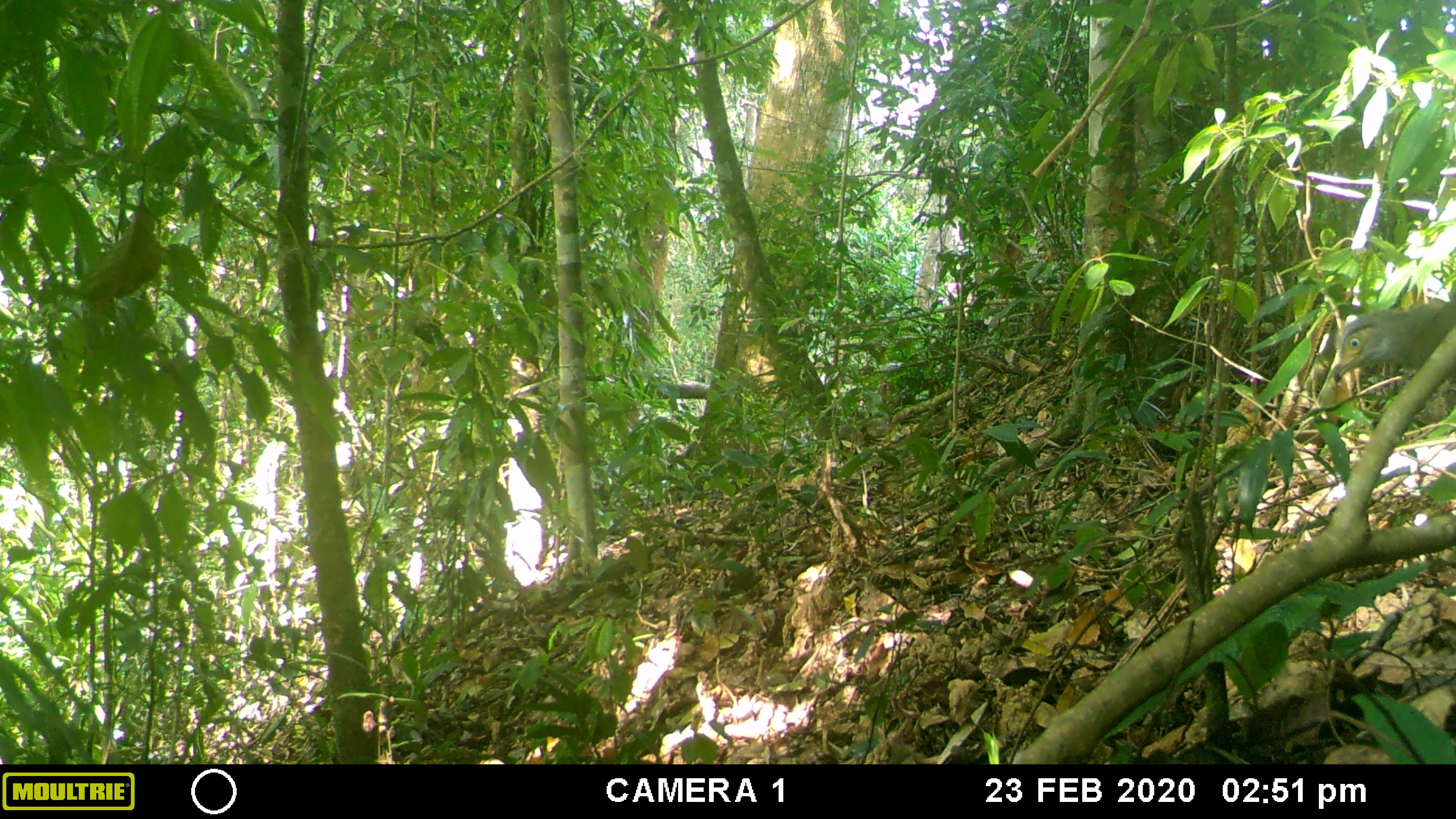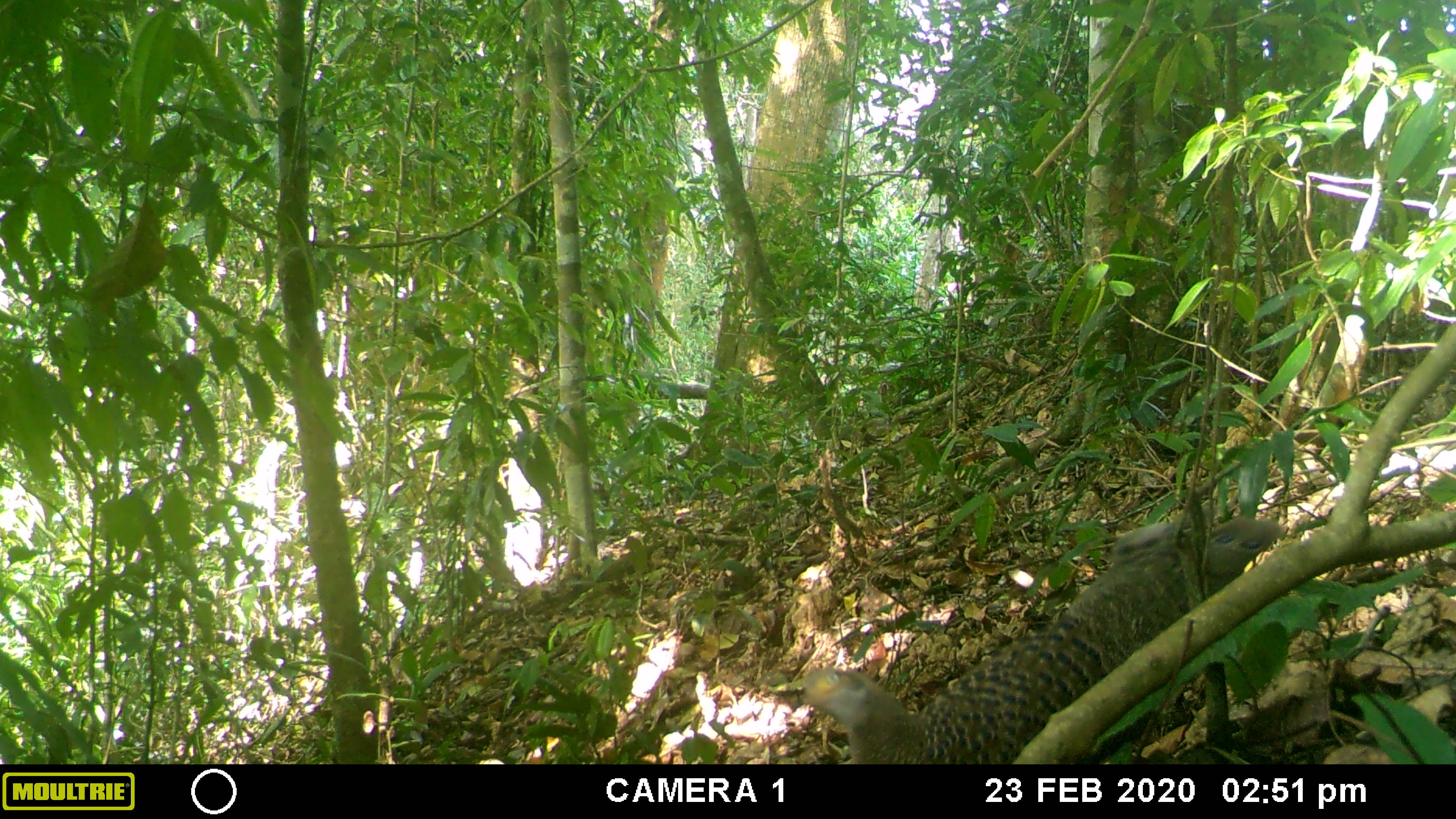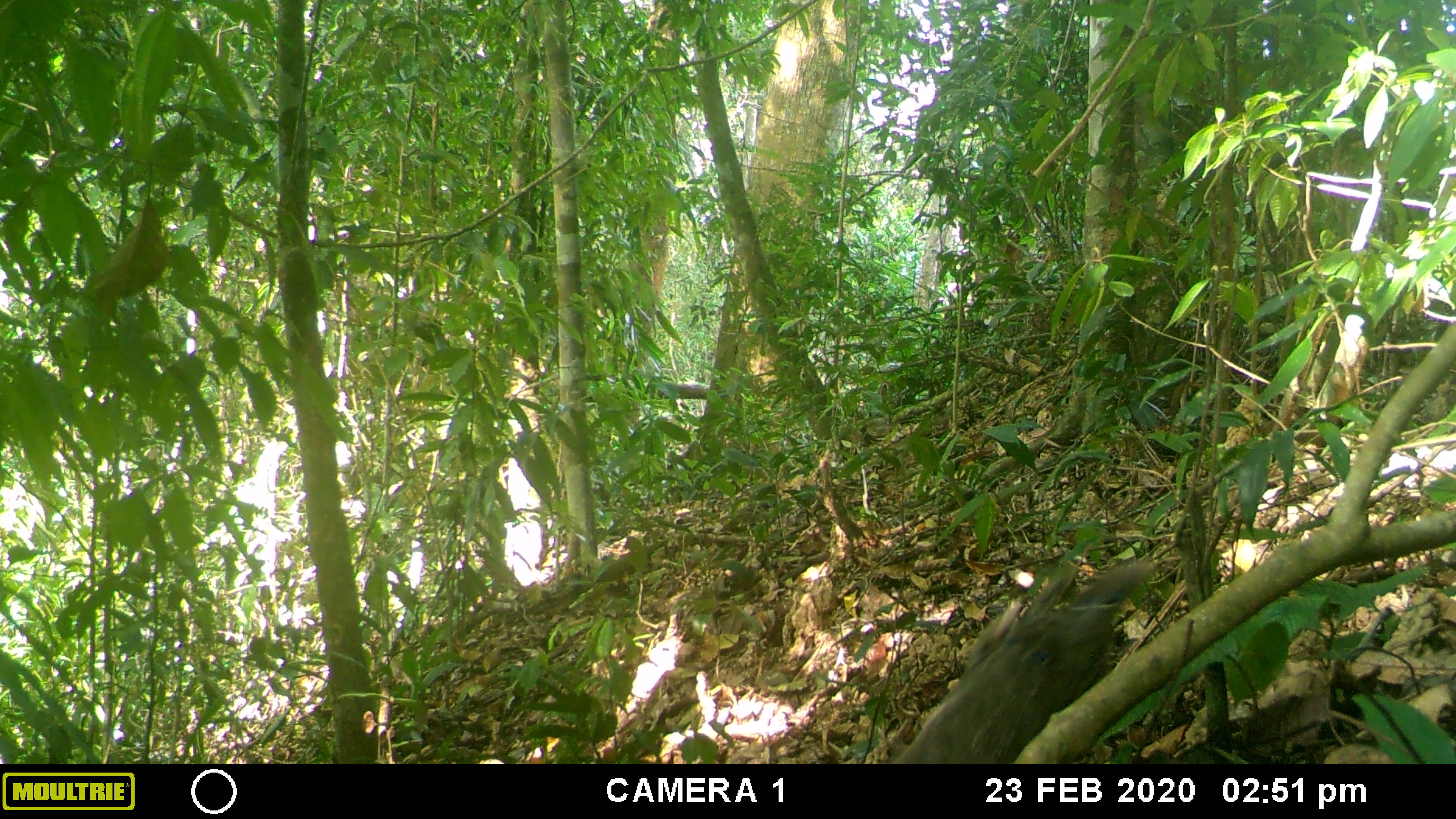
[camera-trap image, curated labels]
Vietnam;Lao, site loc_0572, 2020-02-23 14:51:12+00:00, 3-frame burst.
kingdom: Animalia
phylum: Chordata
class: Aves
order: Galliformes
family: Phasianidae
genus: Polyplectron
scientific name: Polyplectron bicalcaratum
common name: gray peacock-pheasant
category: grey peacock pheasant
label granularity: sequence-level